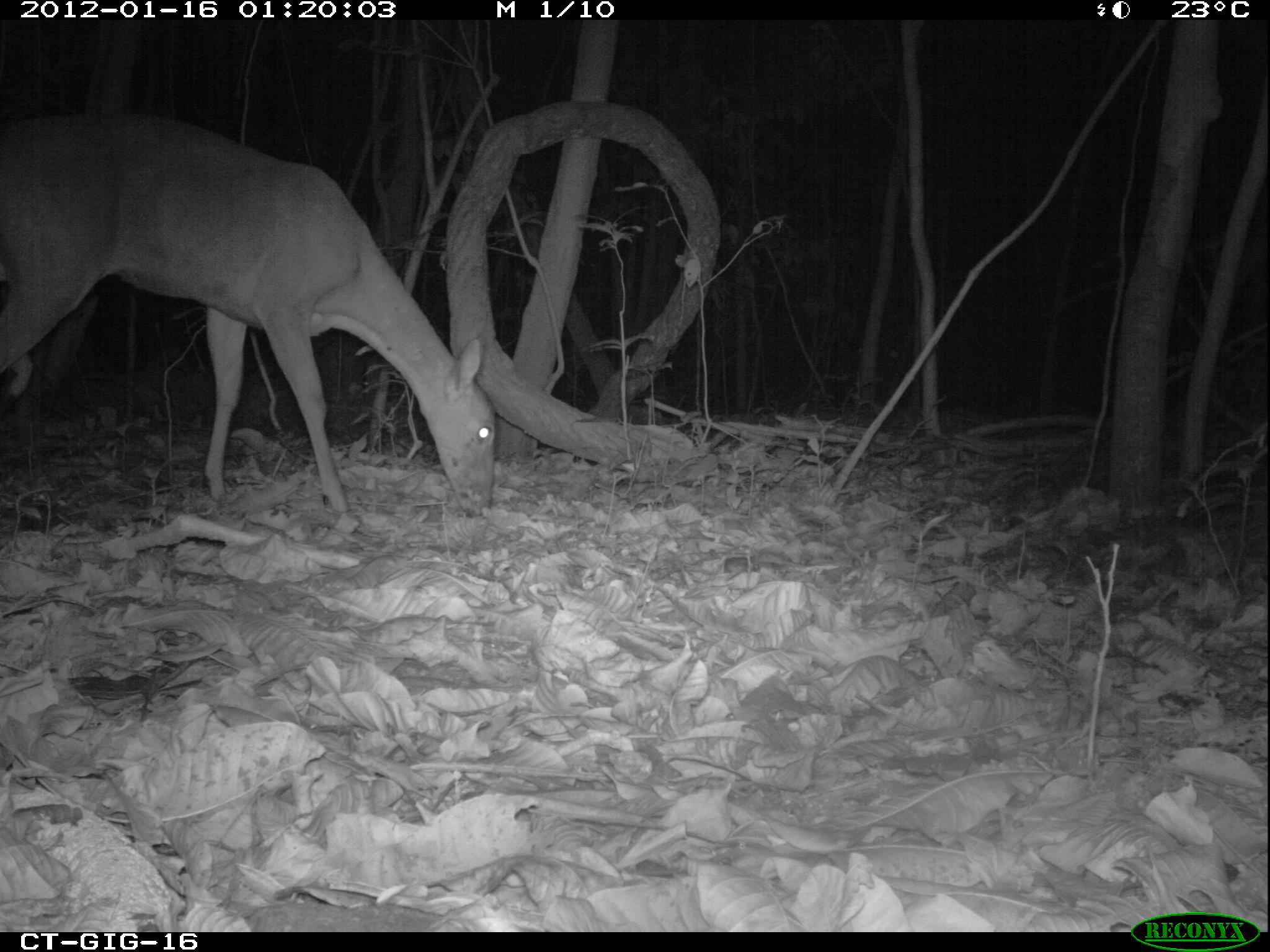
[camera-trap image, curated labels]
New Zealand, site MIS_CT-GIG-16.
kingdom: Animalia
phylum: Chordata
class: Mammalia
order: Artiodactyla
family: Cervidae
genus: Odocoileus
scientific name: Odocoileus virginianus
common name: white-tailed deer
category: white tailed deer